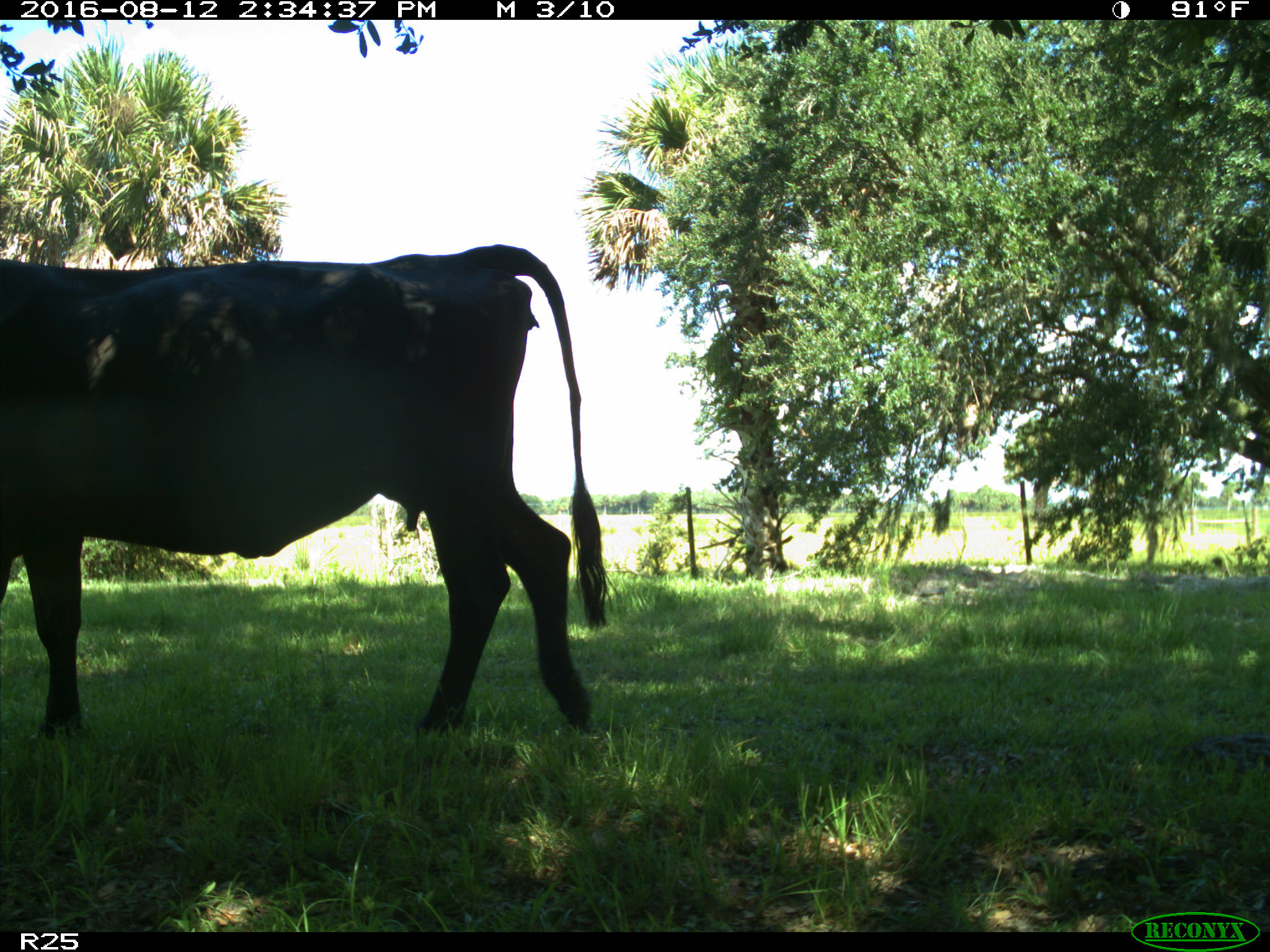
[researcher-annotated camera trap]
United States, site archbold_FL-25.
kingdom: Animalia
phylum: Chordata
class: Mammalia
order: Artiodactyla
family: Bovidae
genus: Bos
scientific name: Bos taurus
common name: domestic cow